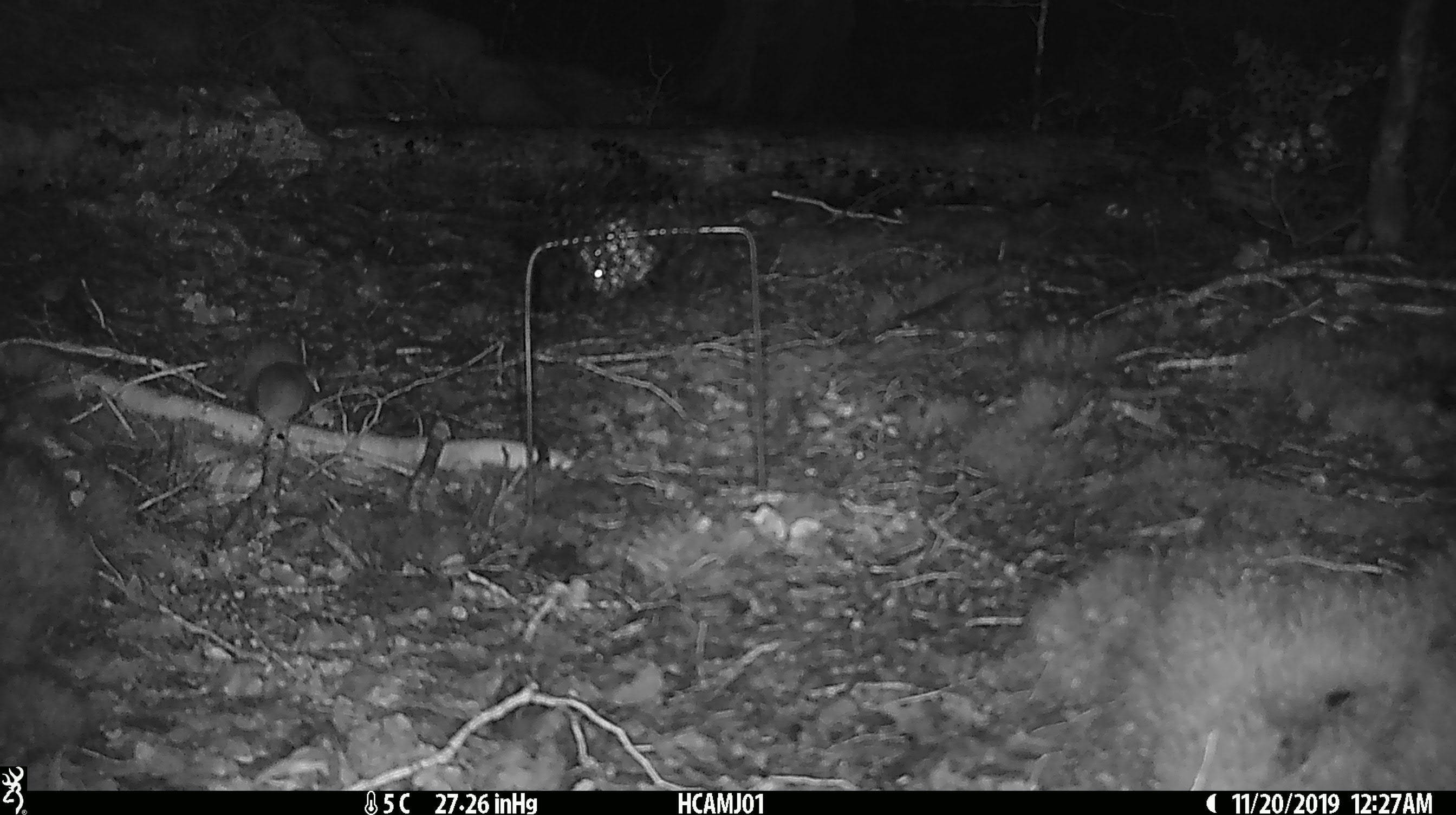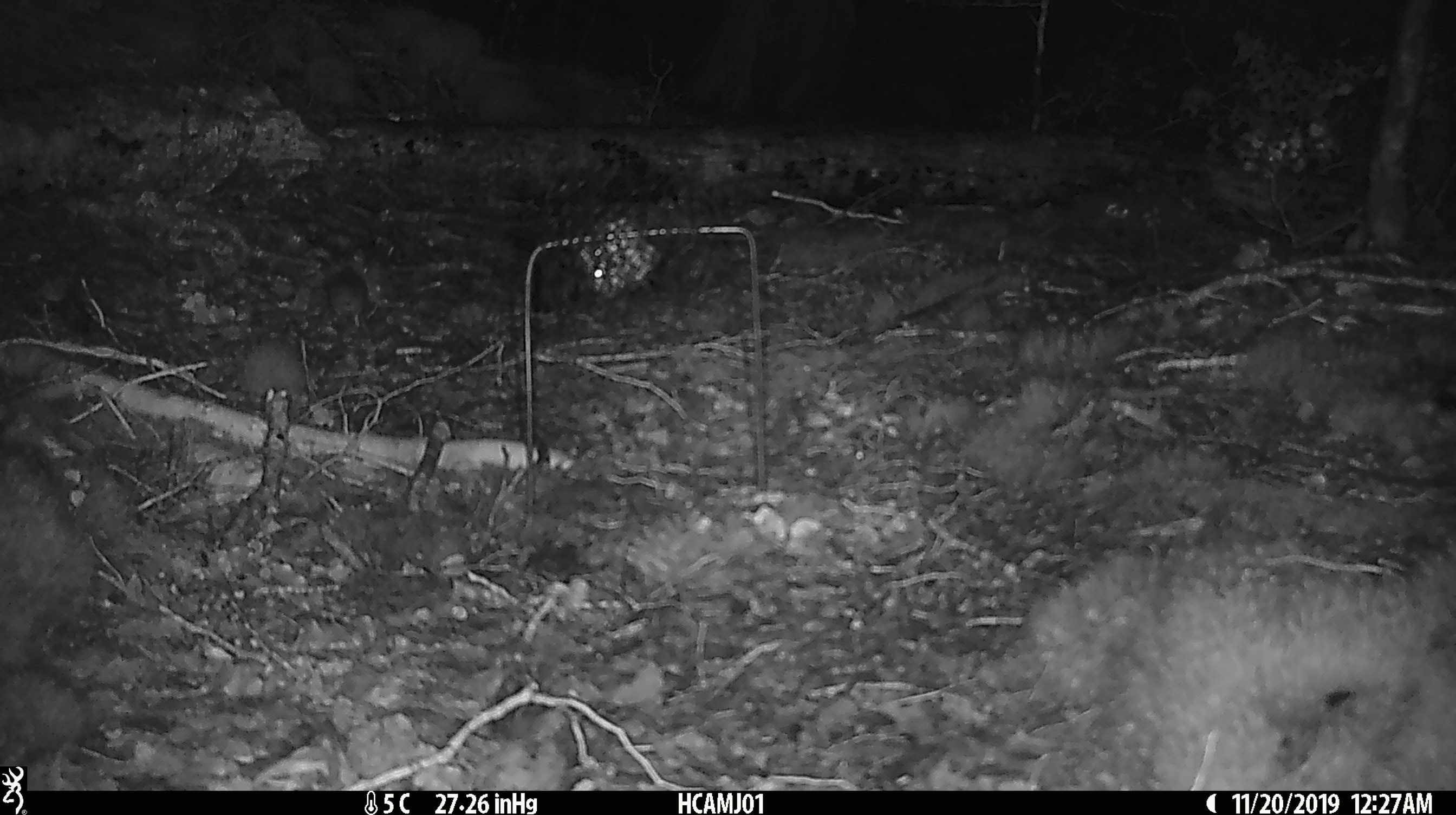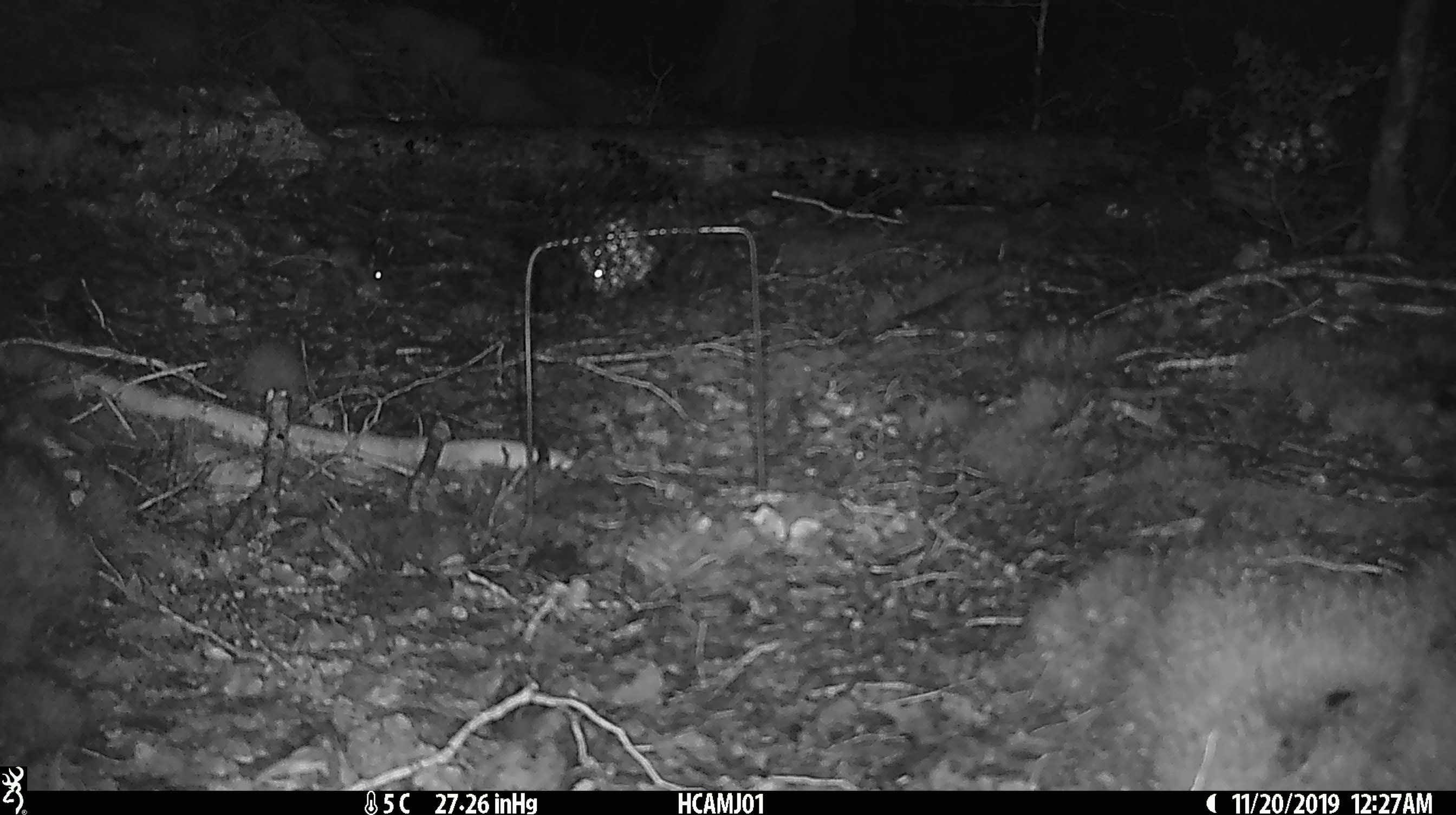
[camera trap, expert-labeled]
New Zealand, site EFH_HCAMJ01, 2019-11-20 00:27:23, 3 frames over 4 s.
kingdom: Animalia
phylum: Chordata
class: Mammalia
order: Rodentia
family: Muridae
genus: Mus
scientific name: Mus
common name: mouse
Mouse (Mus).